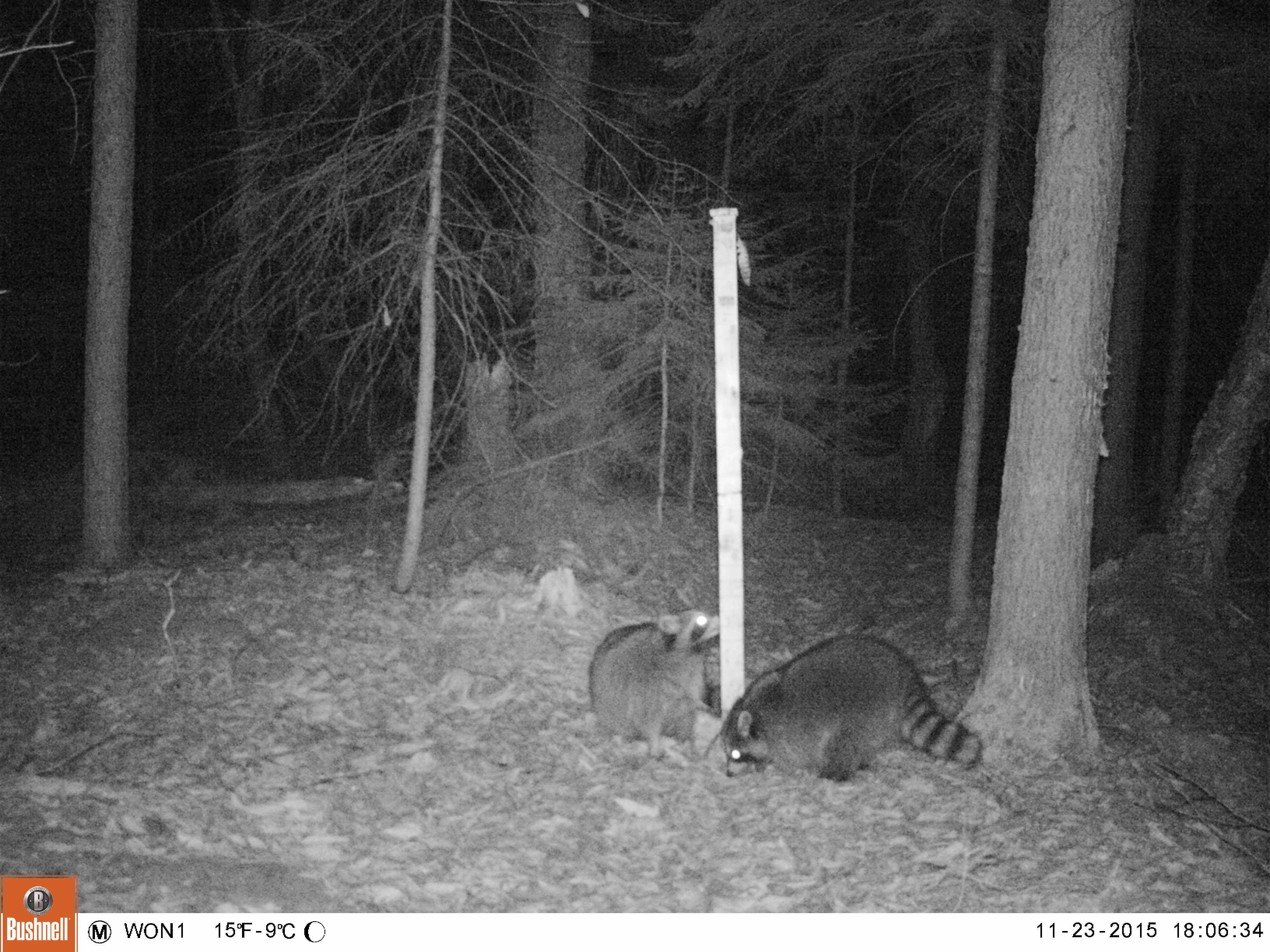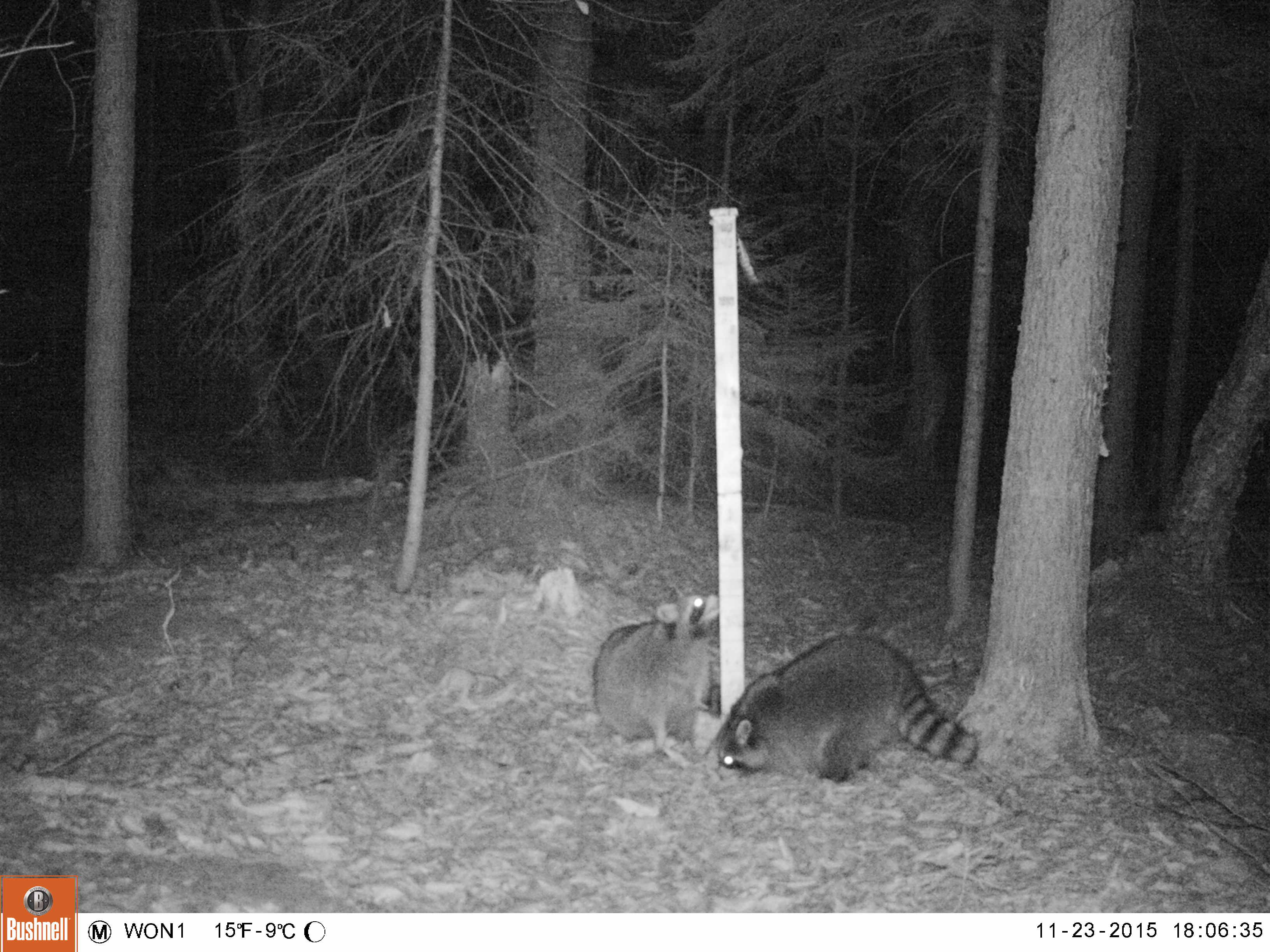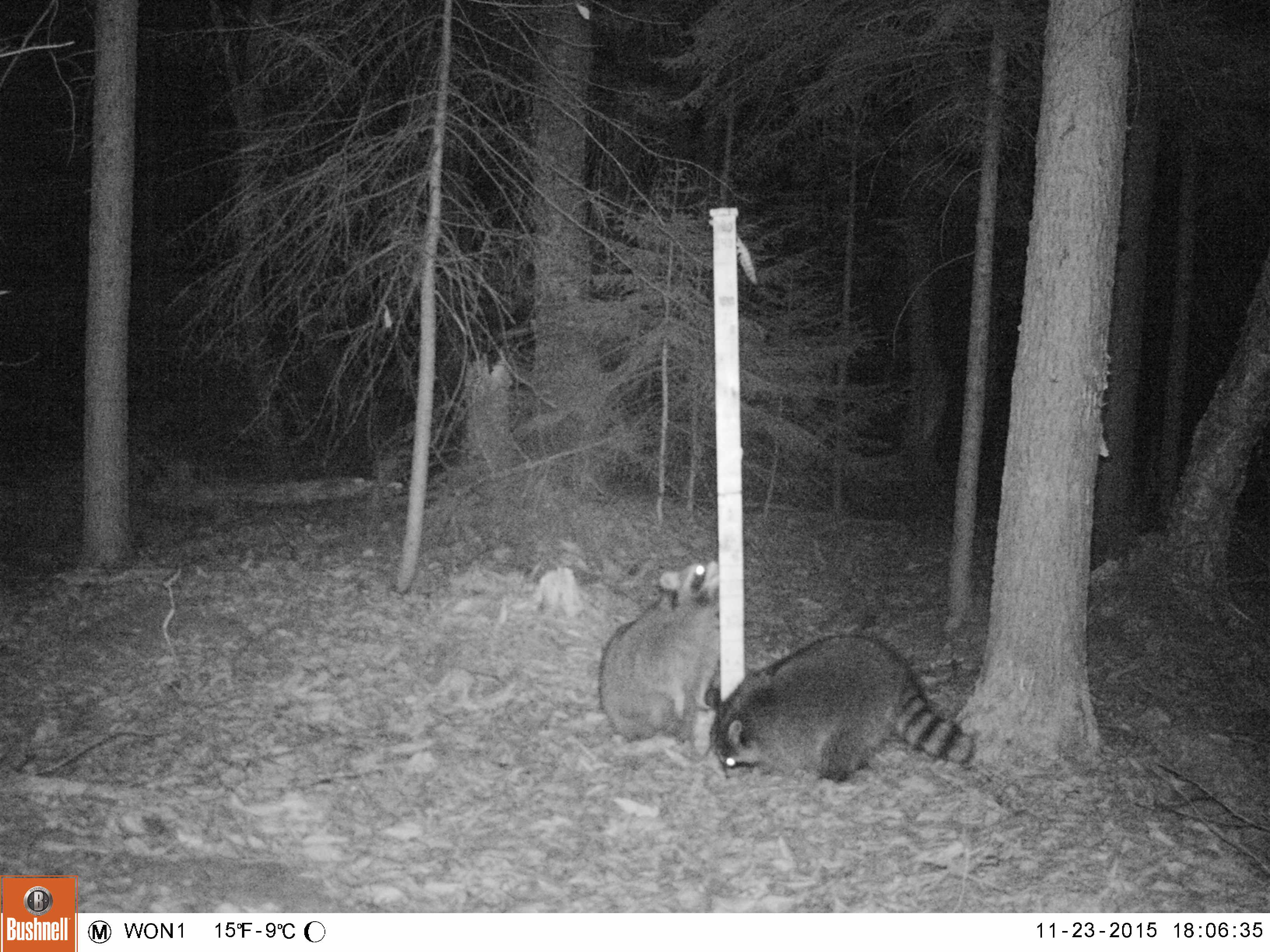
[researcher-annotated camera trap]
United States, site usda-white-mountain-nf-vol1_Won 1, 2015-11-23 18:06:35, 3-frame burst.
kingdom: Animalia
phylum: Chordata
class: Mammalia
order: Carnivora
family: Procyonidae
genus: Procyon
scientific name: Procyon lotor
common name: raccoon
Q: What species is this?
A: Raccoon (Procyon lotor).